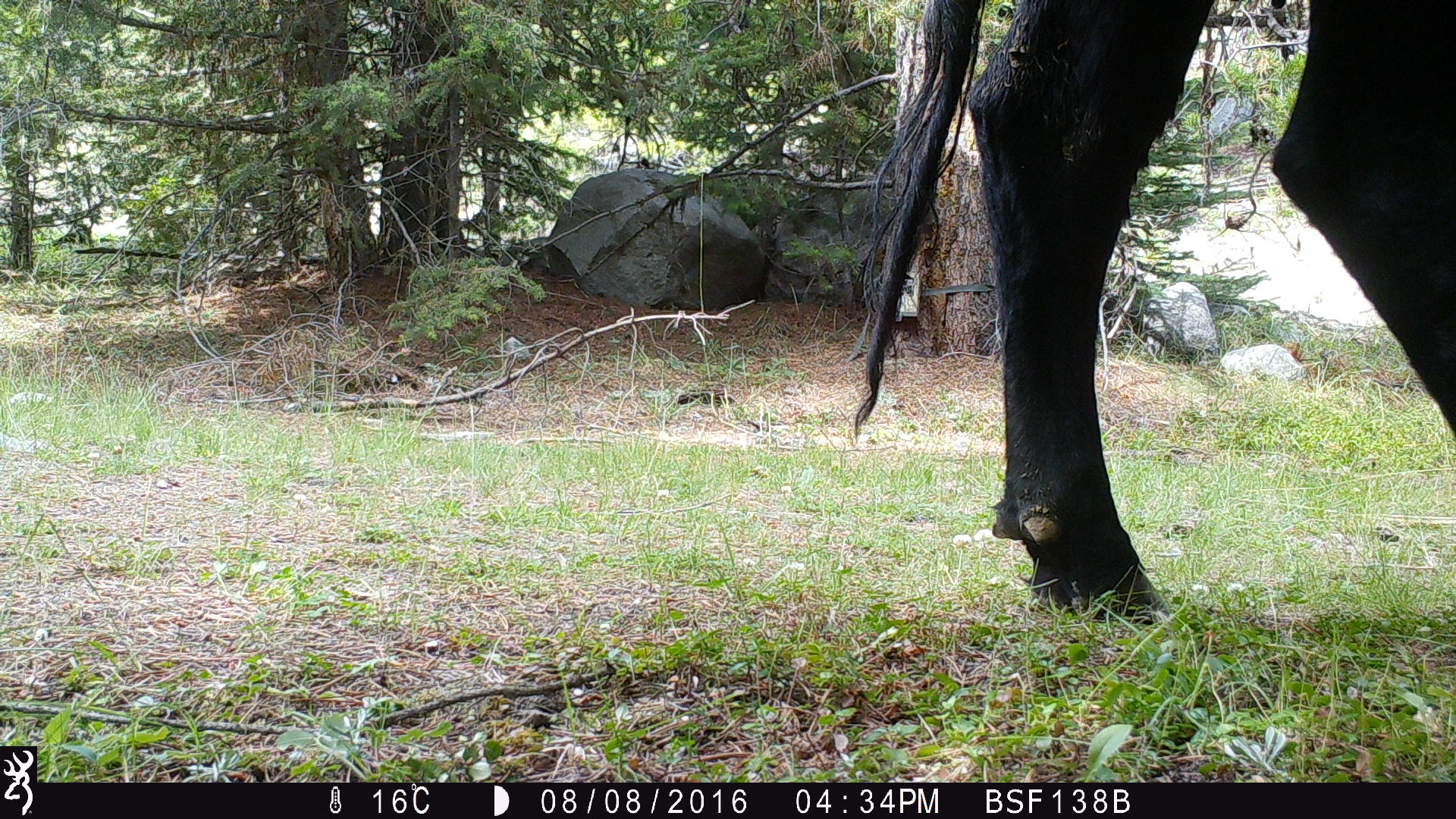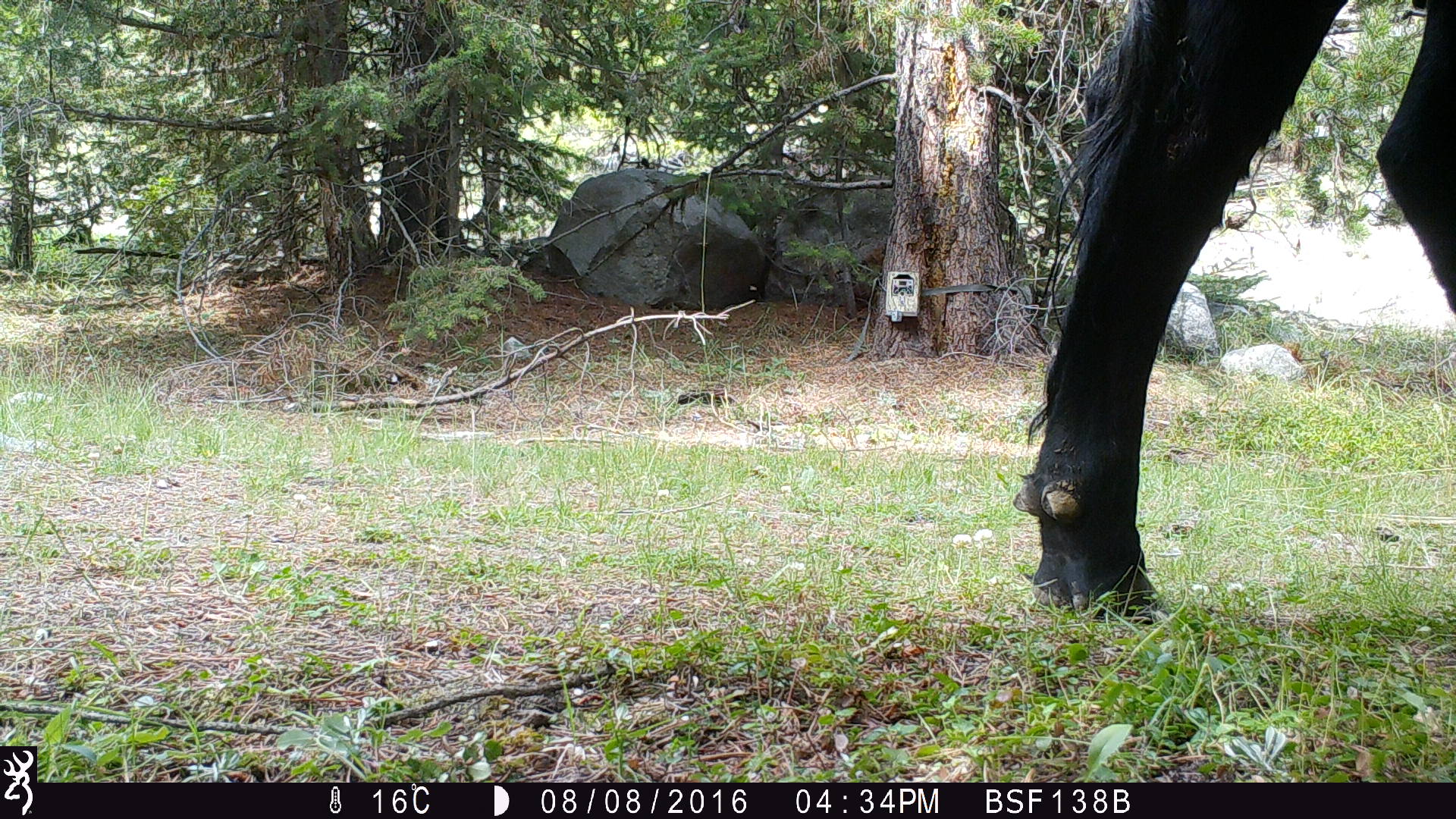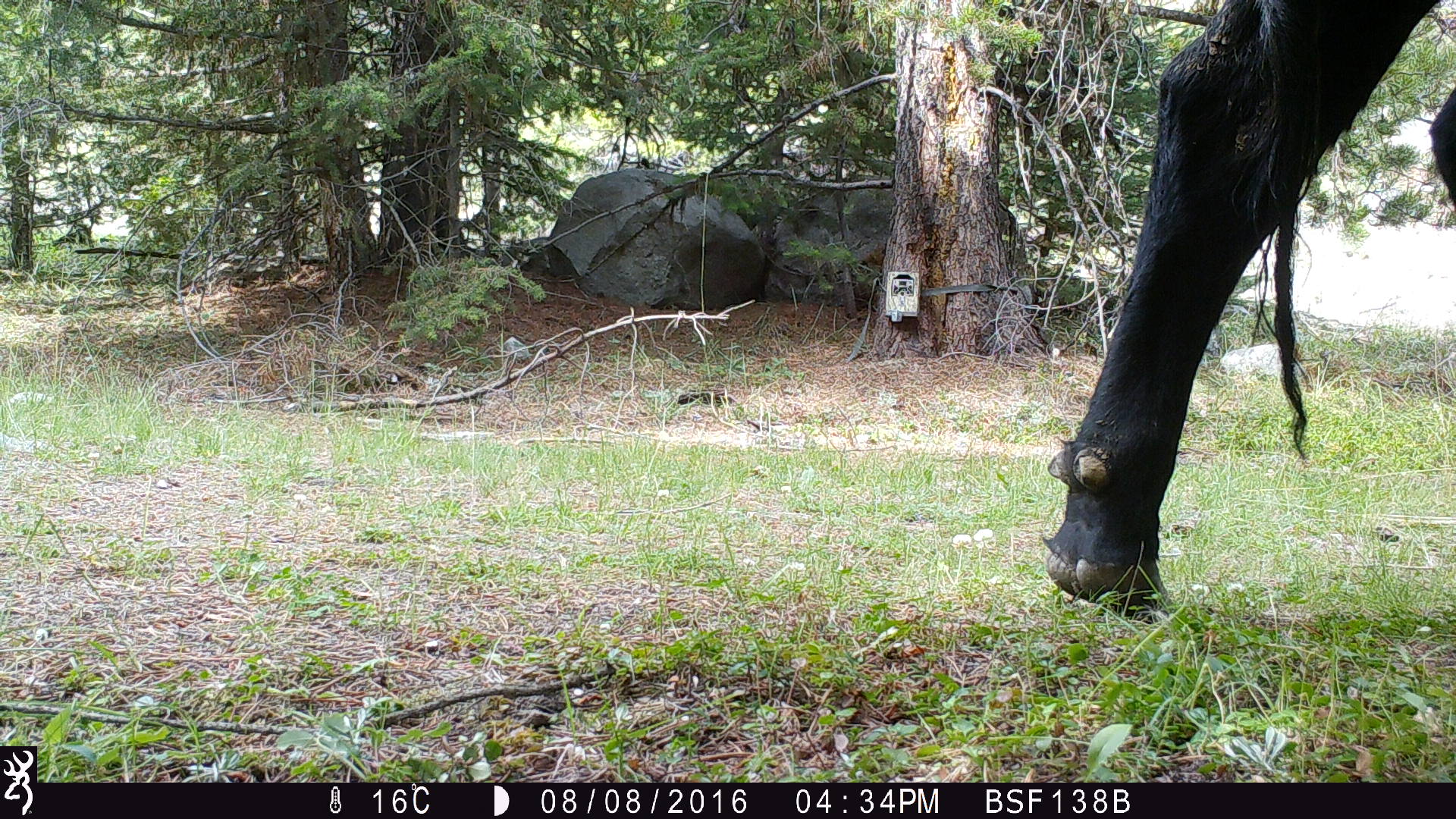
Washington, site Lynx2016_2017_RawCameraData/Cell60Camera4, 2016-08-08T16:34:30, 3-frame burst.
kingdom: Animalia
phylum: Chordata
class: Mammalia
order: Artiodactyla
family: Bovidae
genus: Bos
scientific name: Bos taurus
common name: domestic cattle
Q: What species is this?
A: Domestic cattle (Bos taurus).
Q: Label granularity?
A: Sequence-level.